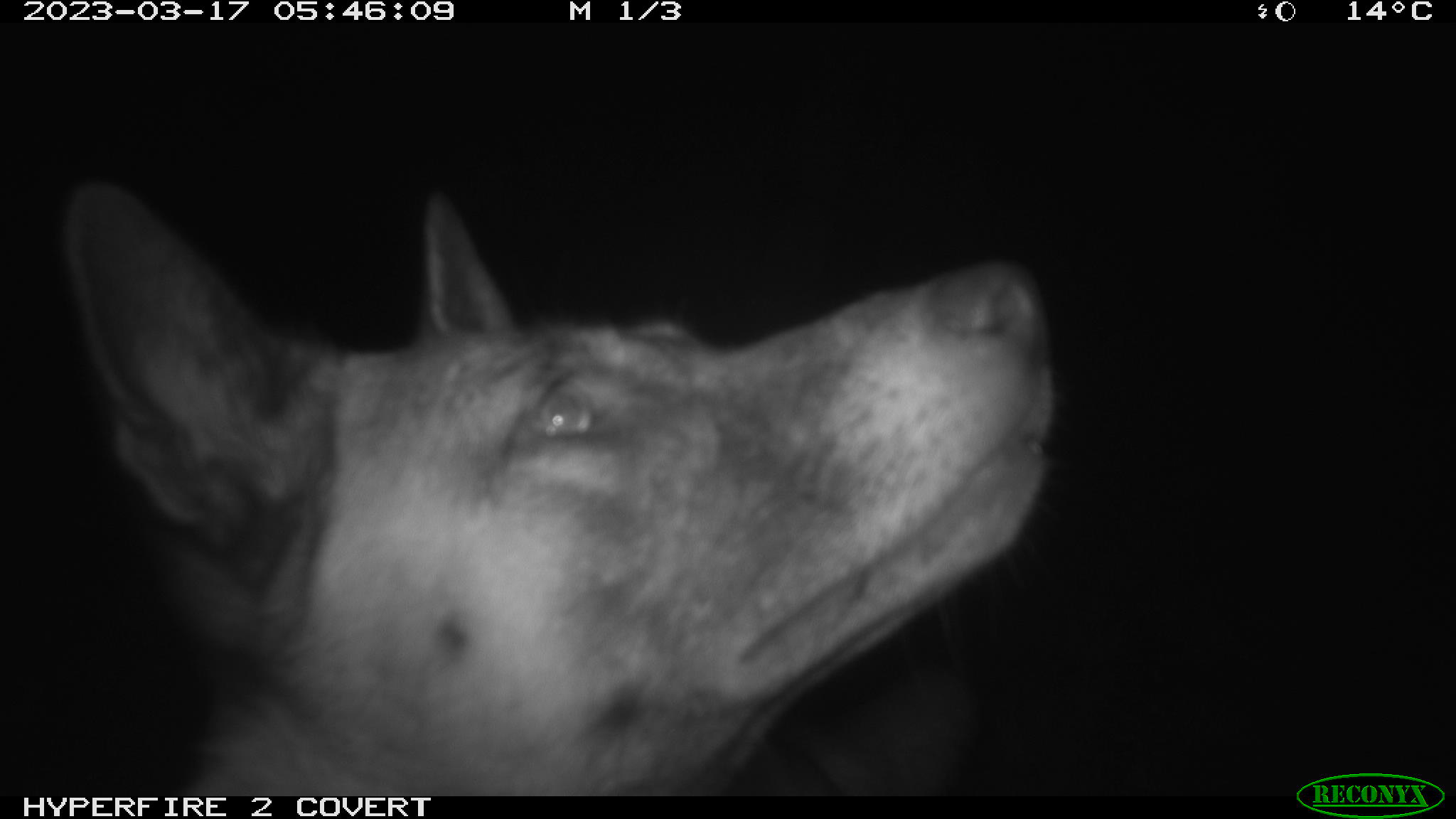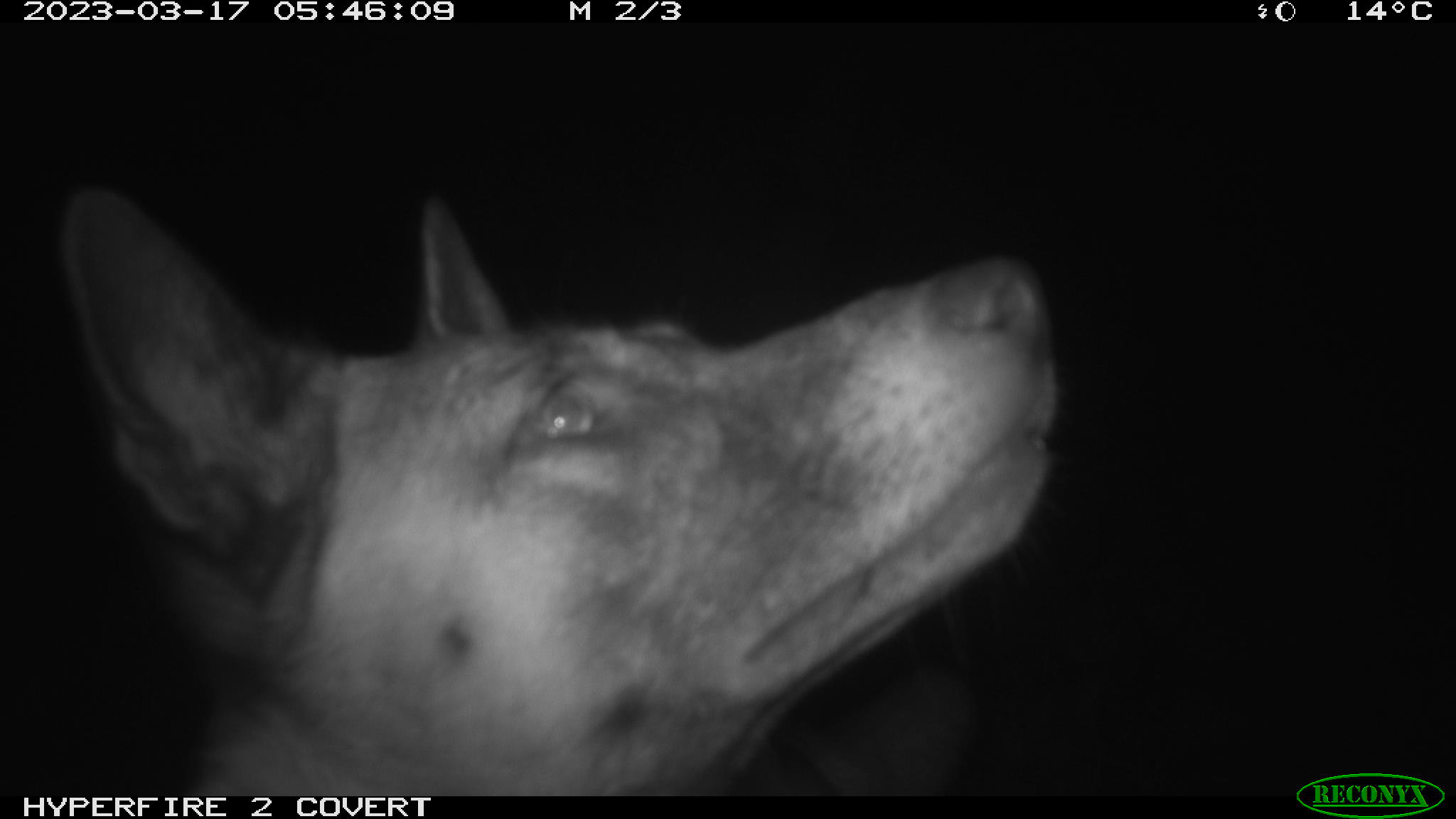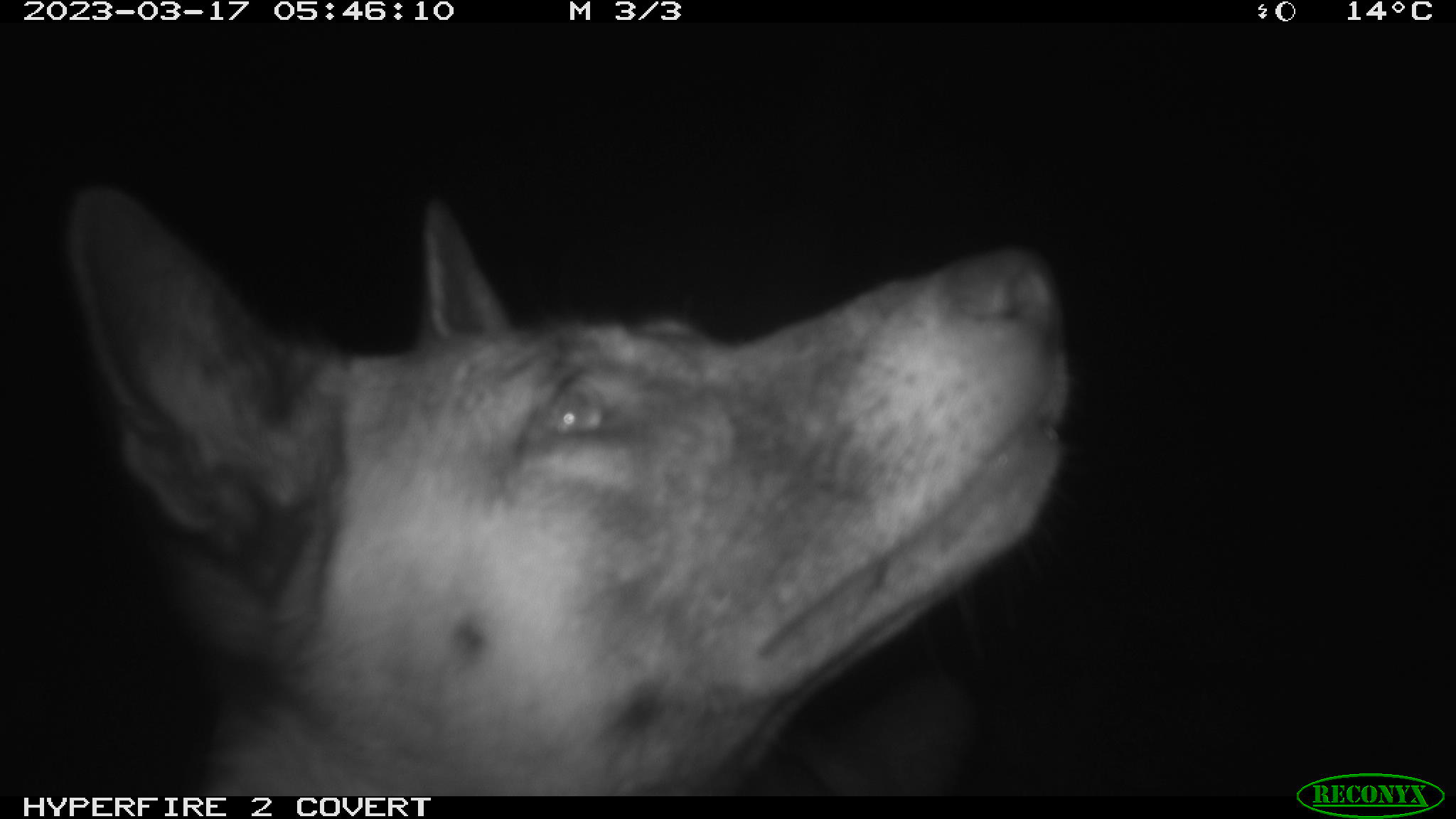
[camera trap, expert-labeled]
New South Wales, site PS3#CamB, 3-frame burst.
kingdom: Animalia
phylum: Chordata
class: Mammalia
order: Carnivora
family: Canidae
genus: Canis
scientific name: Canis familiaris dingo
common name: dingo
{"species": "dingo (Canis familiaris dingo)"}